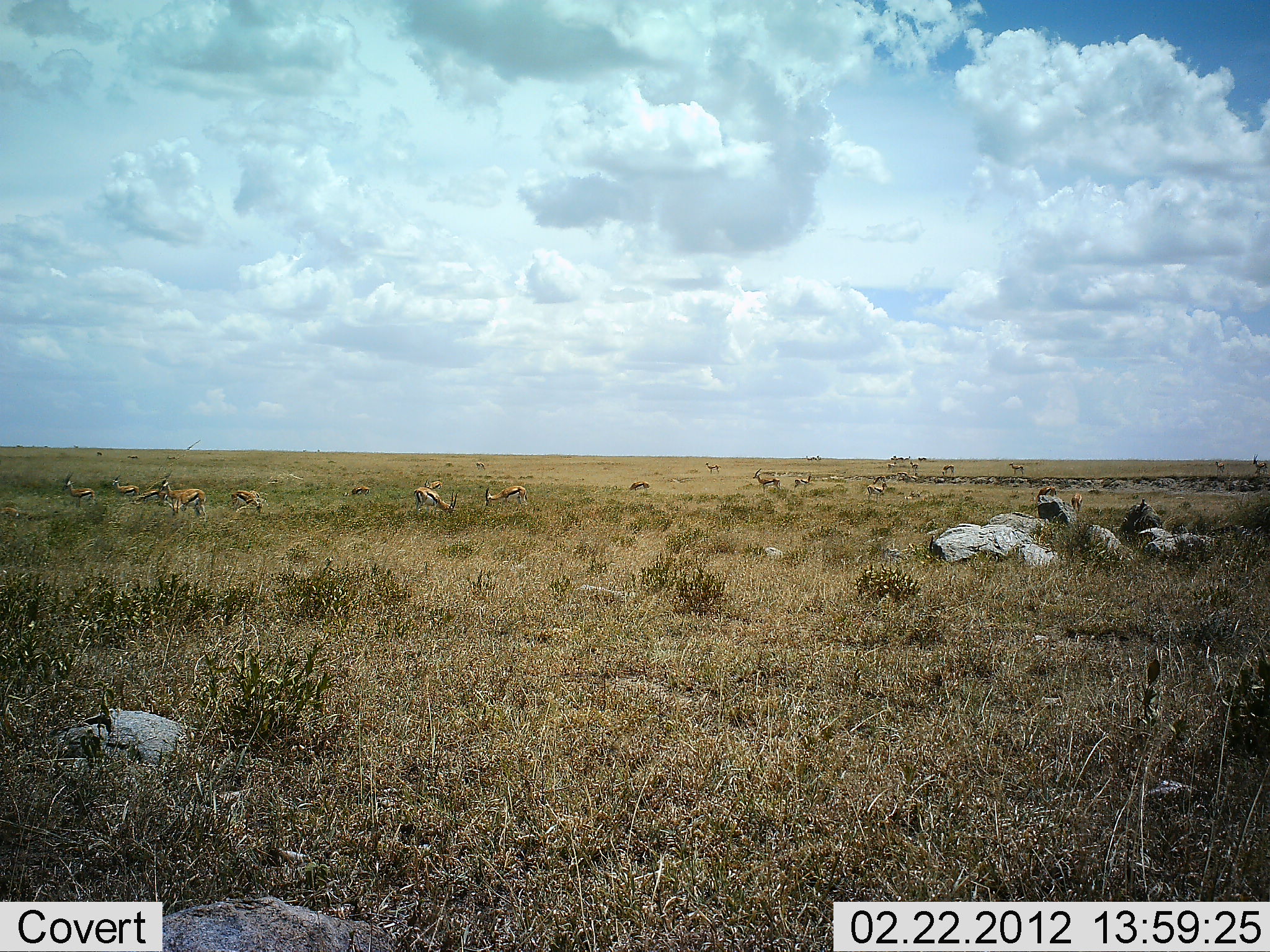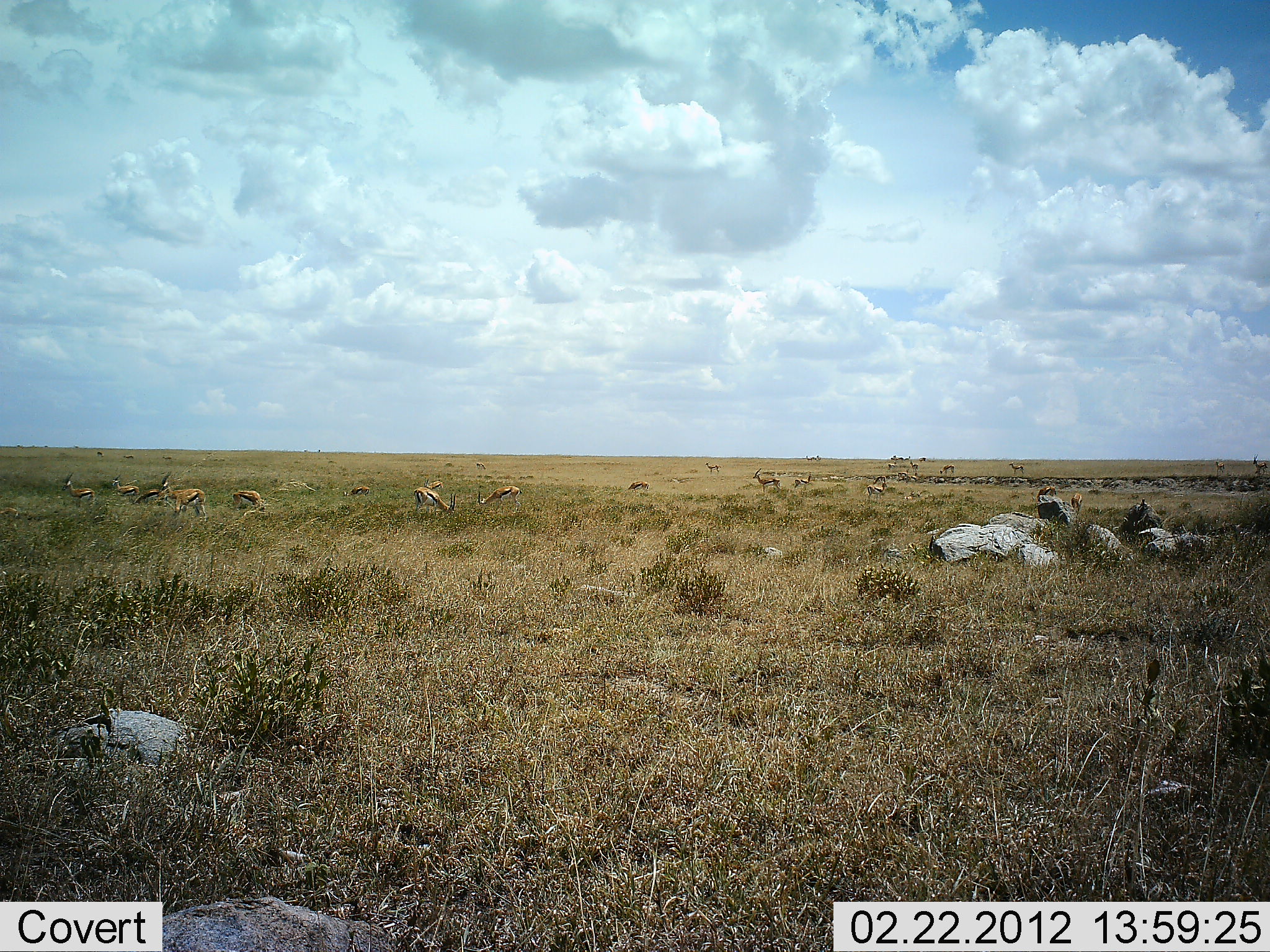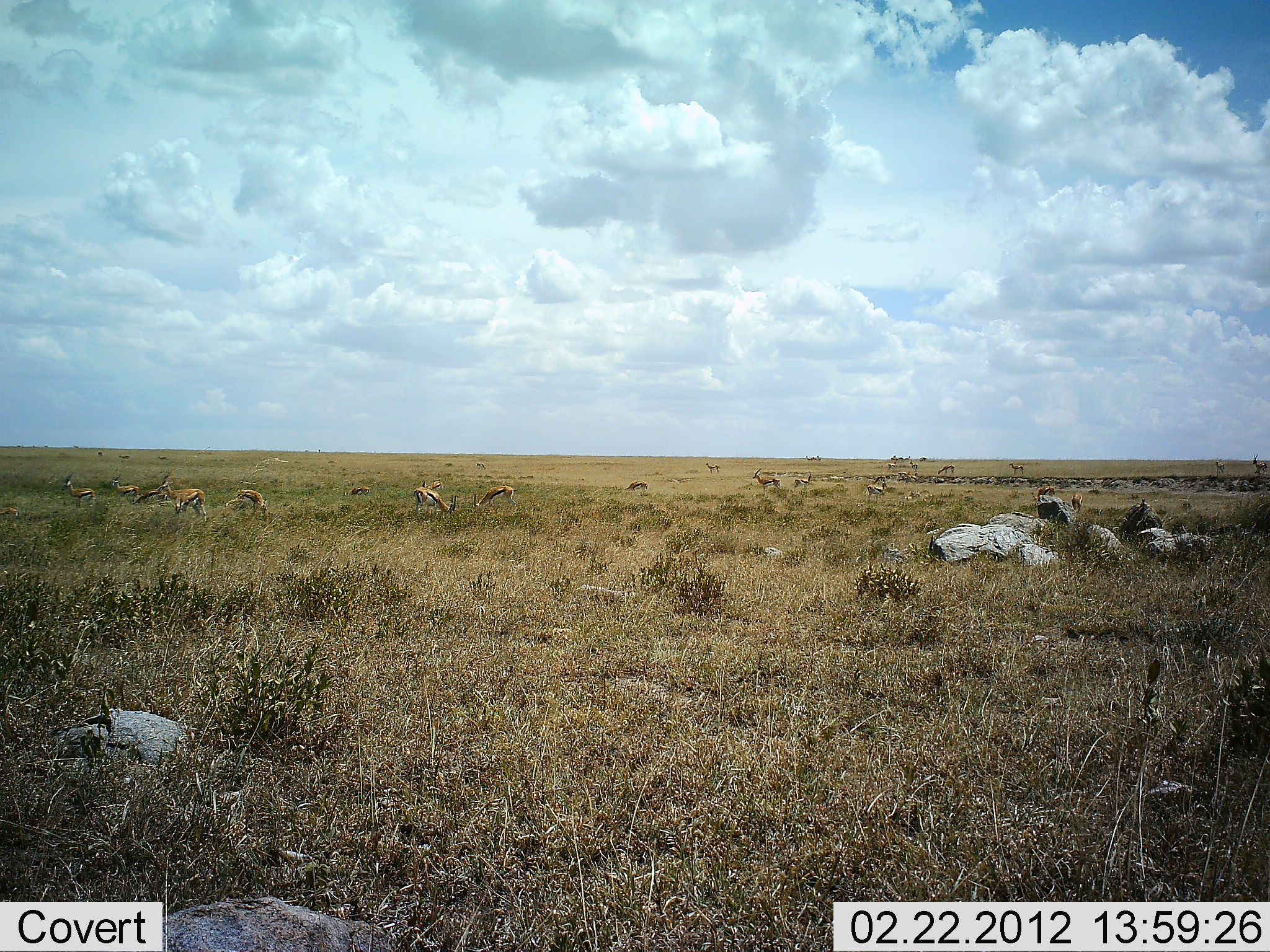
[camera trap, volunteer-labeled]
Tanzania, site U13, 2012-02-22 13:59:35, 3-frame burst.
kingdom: Animalia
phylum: Chordata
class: Mammalia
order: Artiodactyla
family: Bovidae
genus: Eudorcas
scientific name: Eudorcas thomsonii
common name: thomson's gazelle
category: gazellethomsons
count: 11-50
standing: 84%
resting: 4%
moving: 32%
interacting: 4%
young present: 0%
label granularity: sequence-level